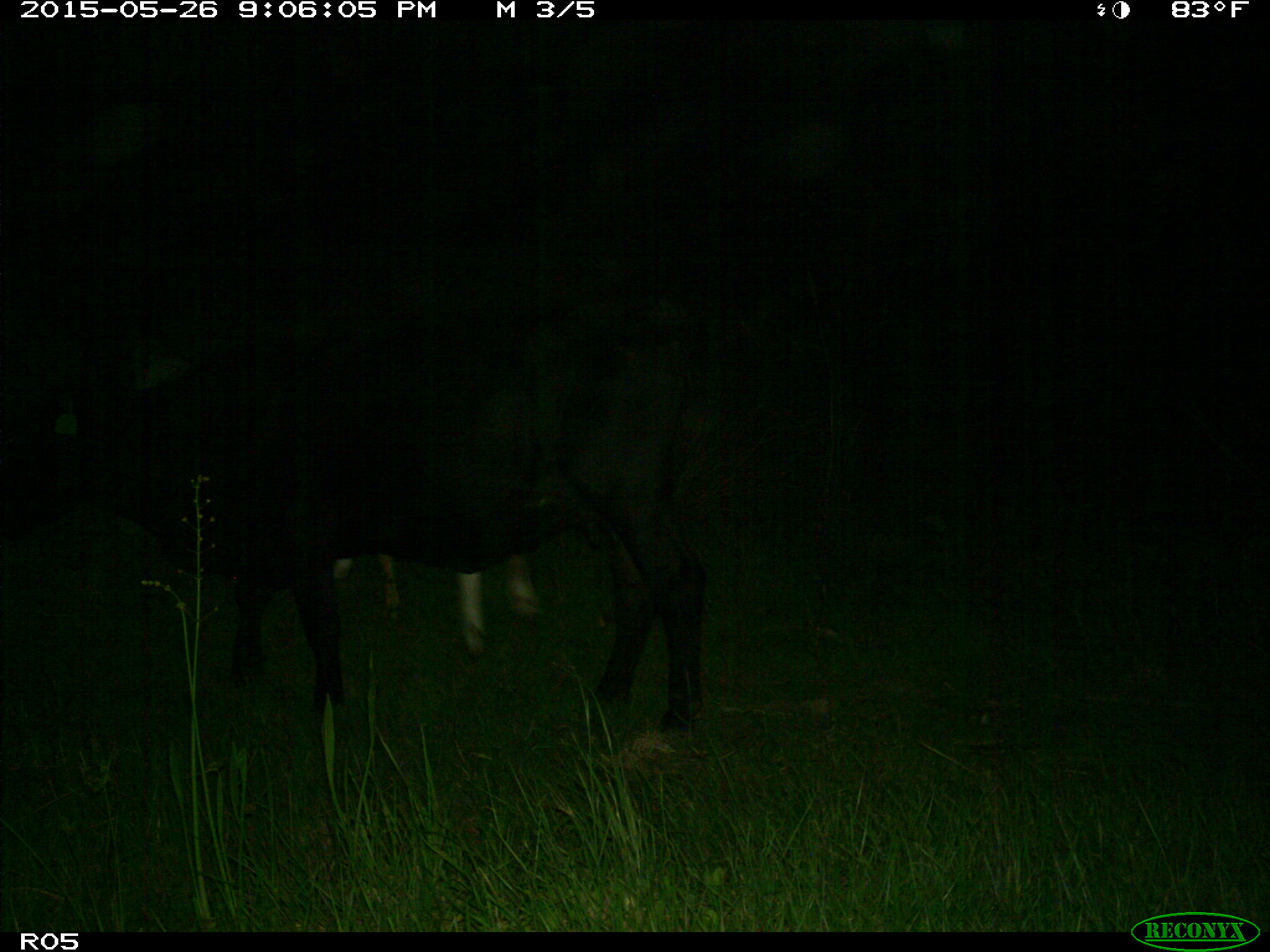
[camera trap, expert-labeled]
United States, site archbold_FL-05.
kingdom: Animalia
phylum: Chordata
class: Mammalia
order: Artiodactyla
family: Bovidae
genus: Bos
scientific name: Bos taurus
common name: domestic cow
Bos taurus (domestic cow).